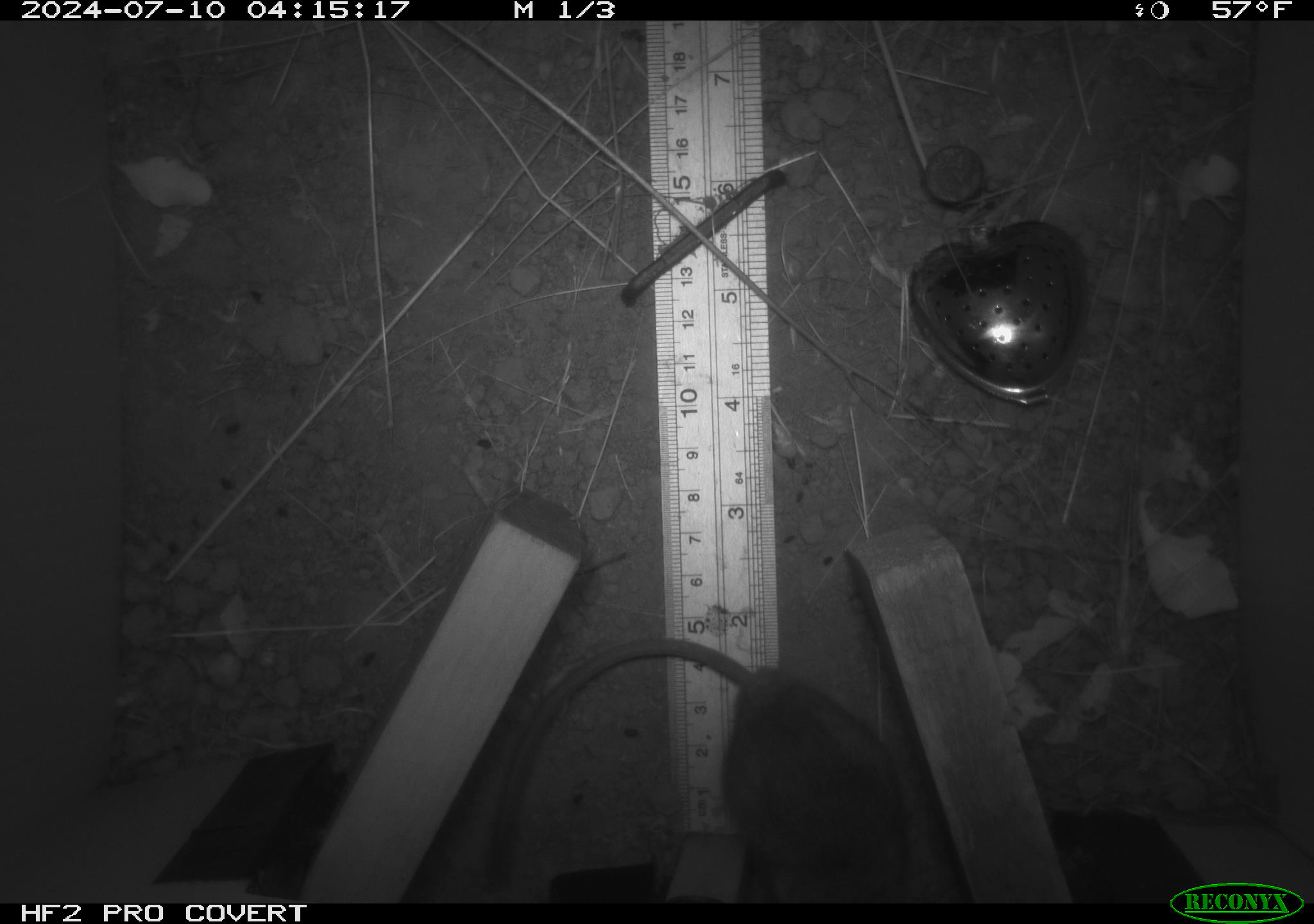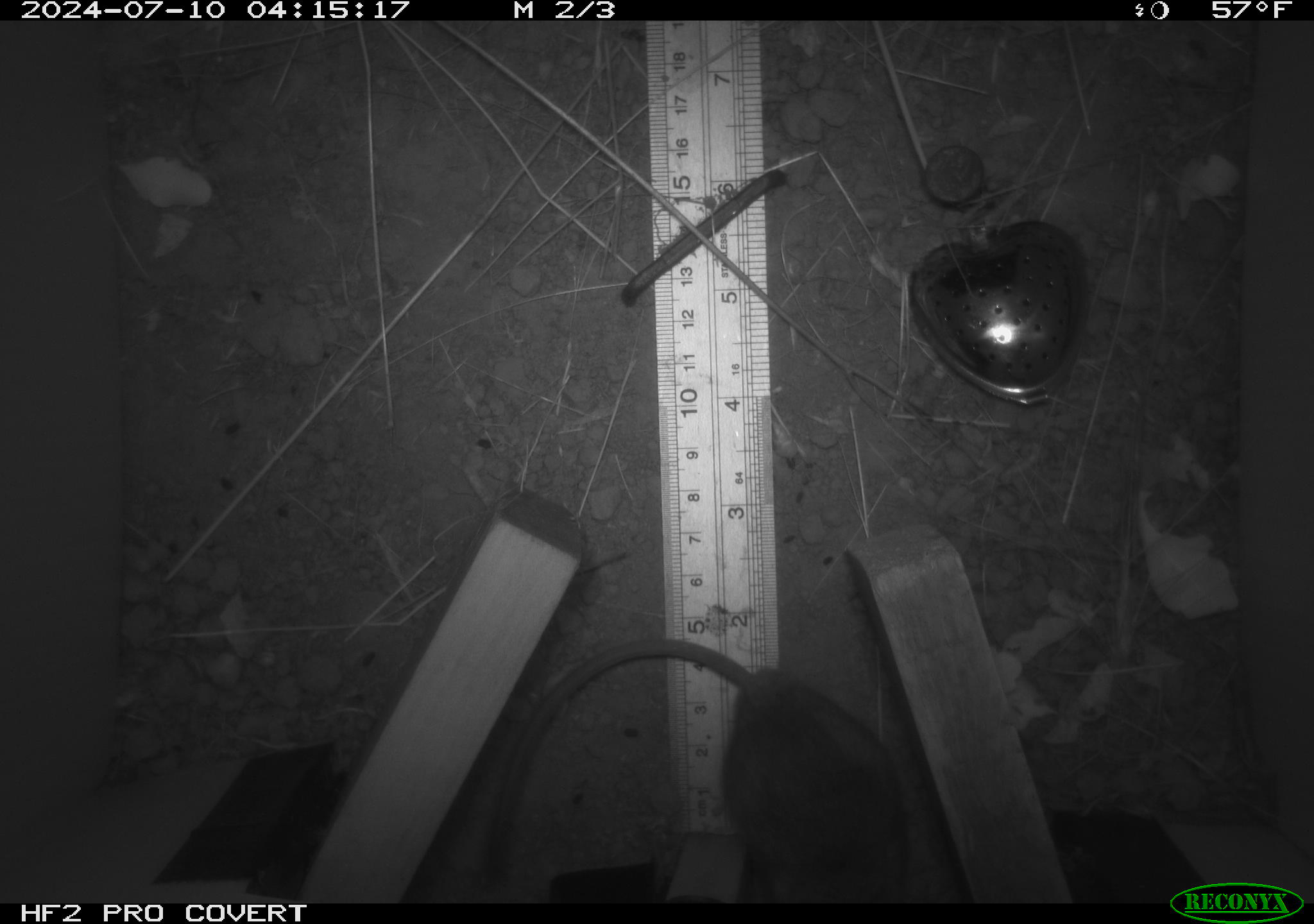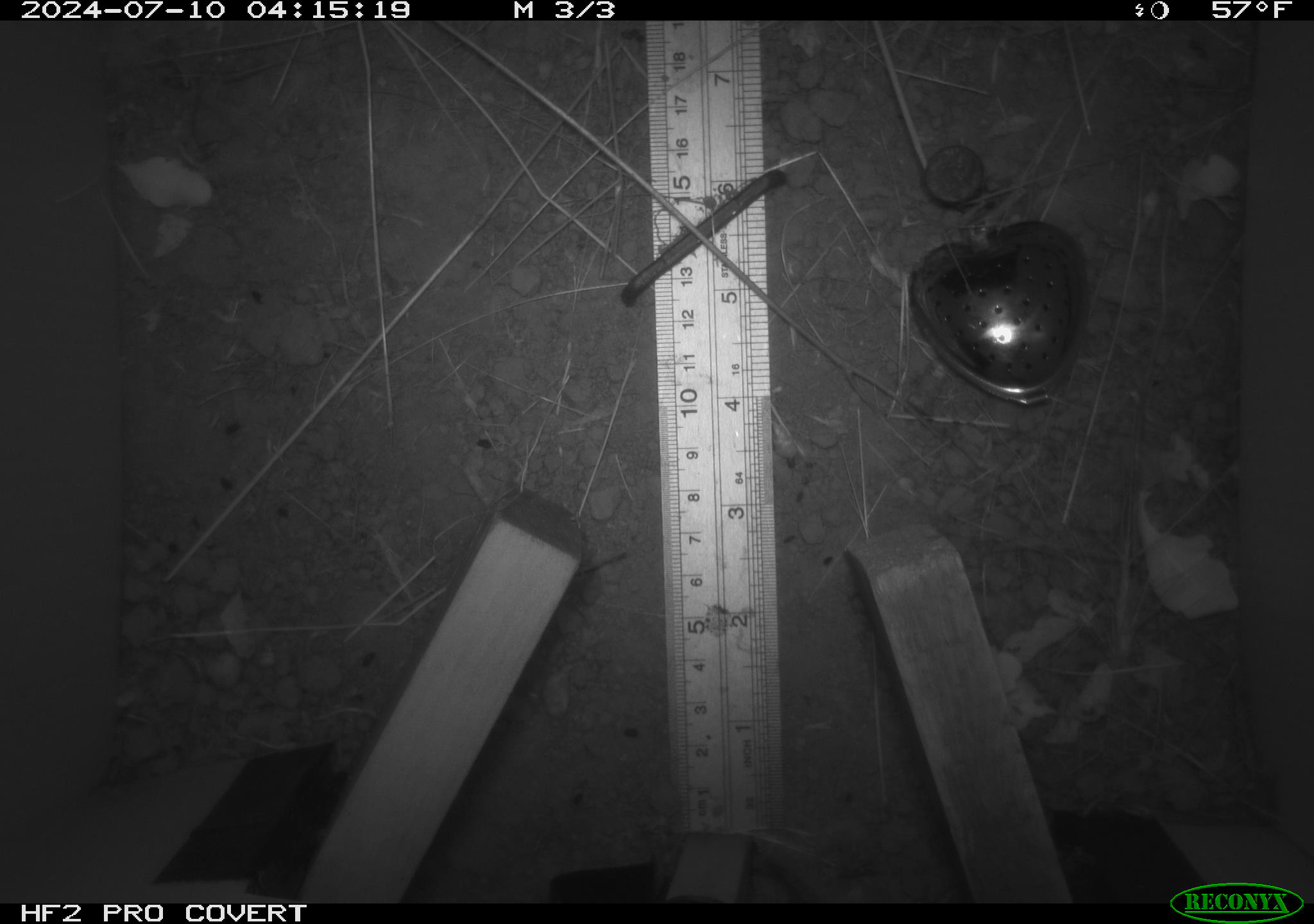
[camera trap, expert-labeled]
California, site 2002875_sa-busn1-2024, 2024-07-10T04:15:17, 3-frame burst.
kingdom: Animalia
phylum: Chordata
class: Mammalia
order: Rodentia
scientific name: Rodentia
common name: rodent